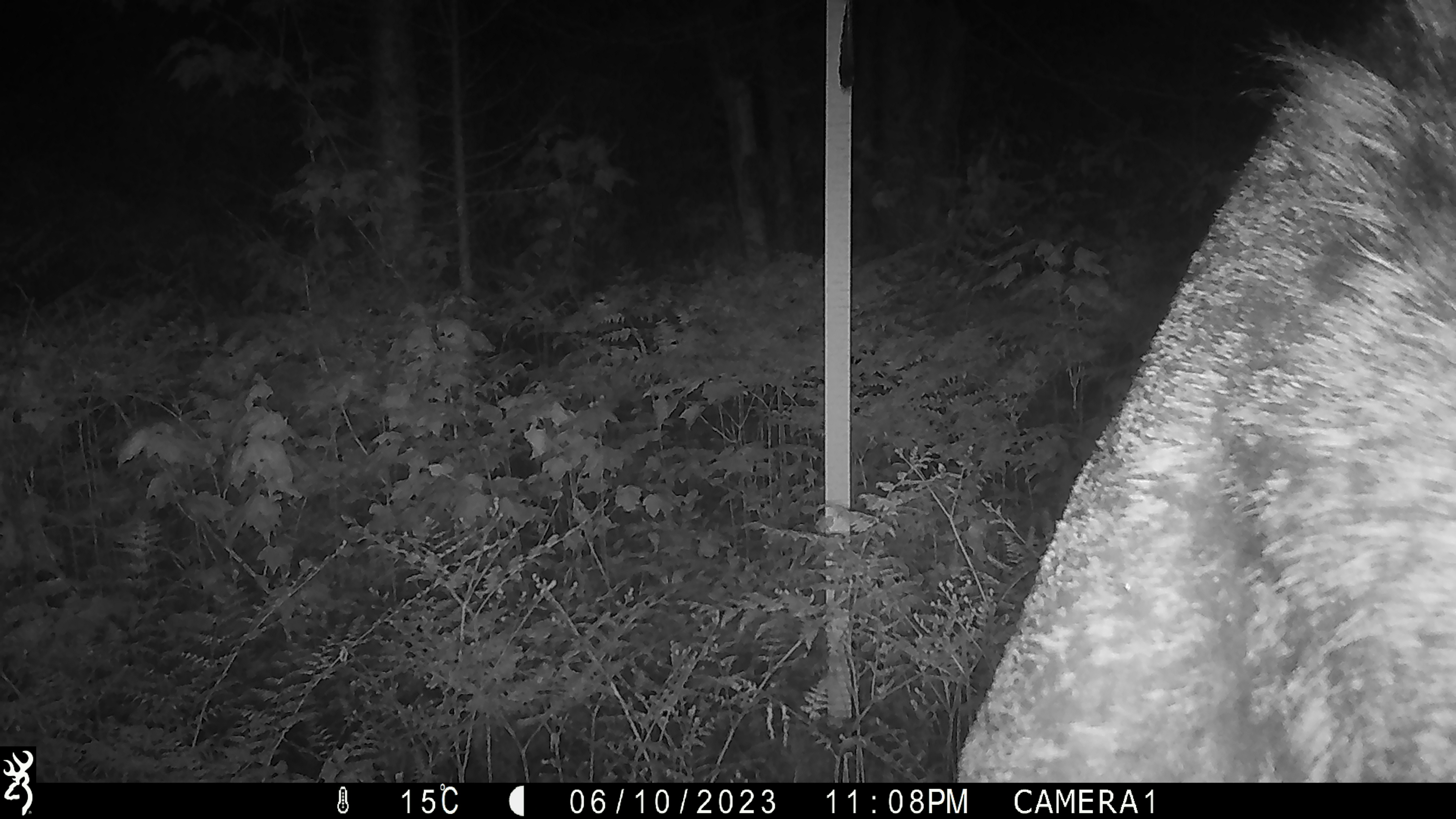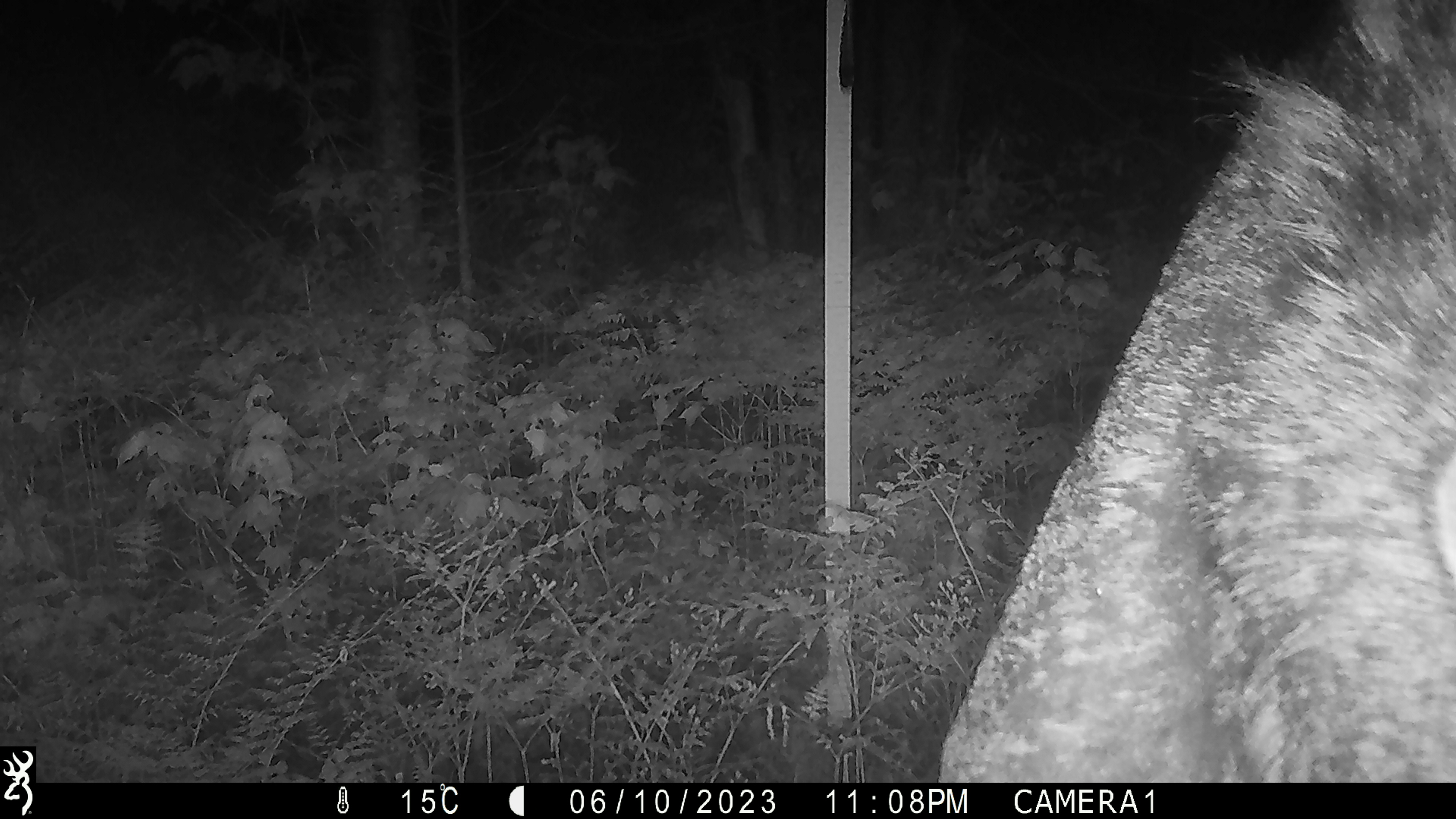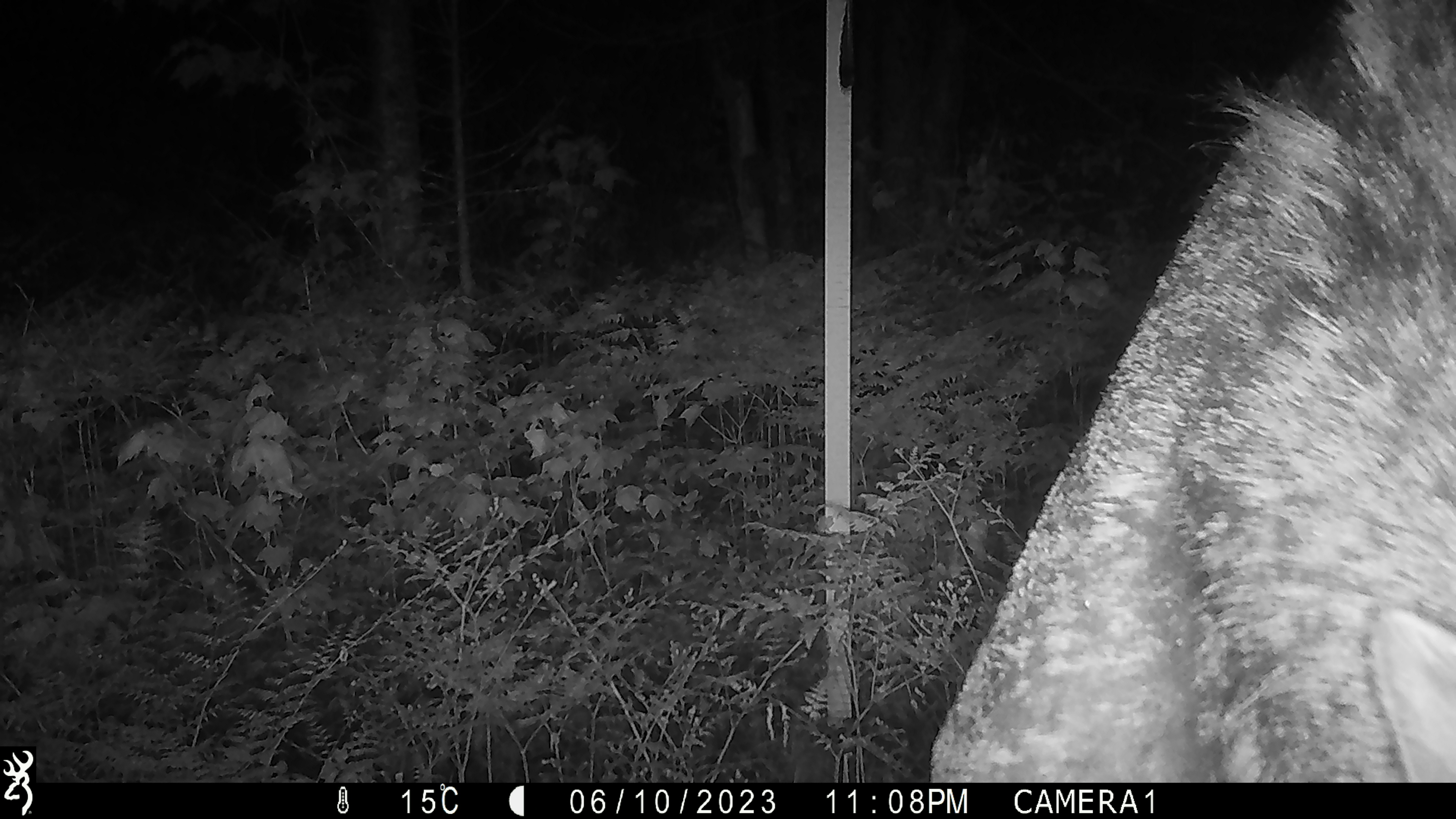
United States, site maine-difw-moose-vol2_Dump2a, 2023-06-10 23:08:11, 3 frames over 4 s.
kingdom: Animalia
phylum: Chordata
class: Mammalia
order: Artiodactyla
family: Cervidae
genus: Alces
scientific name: Alces alces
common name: moose